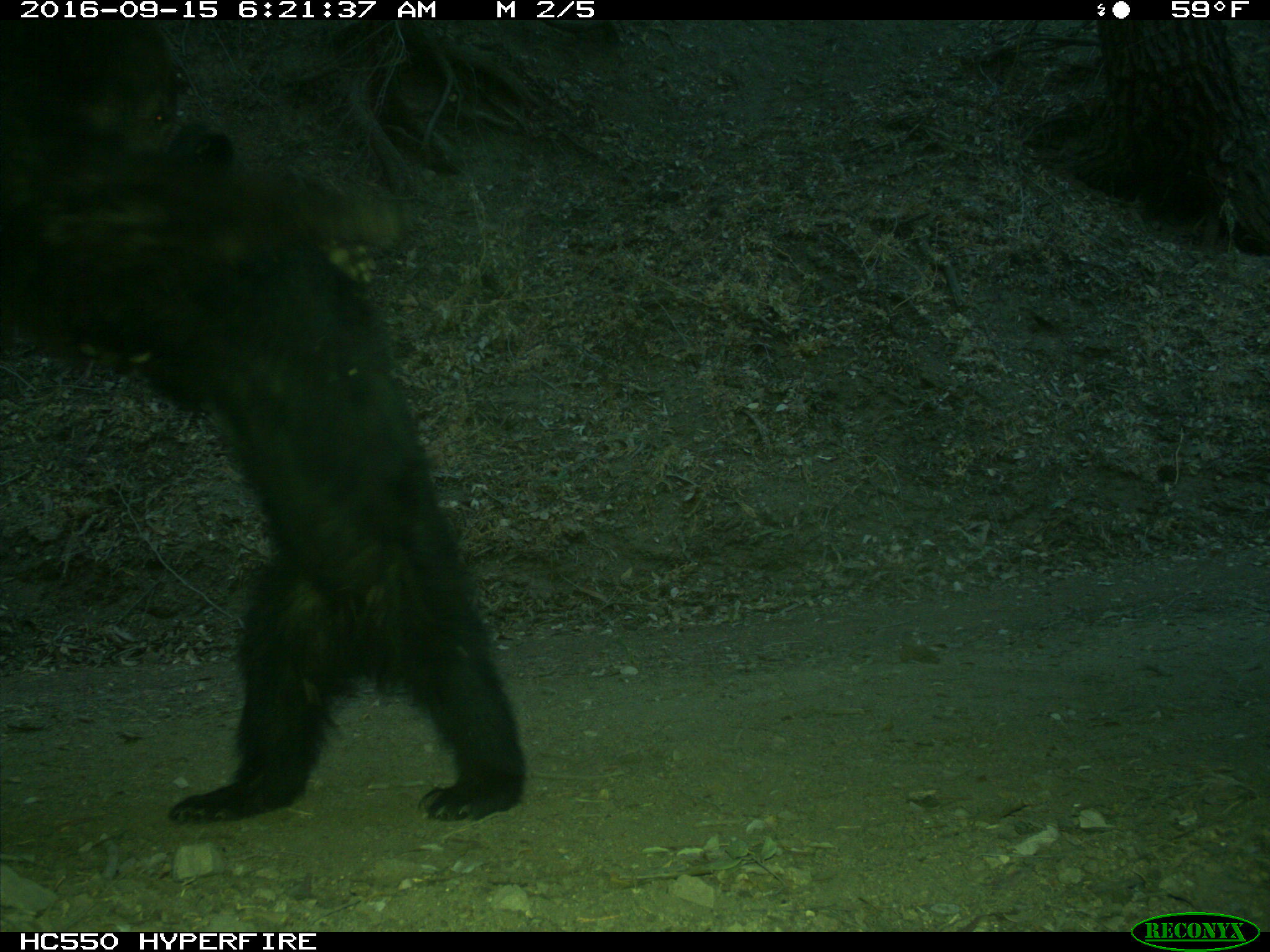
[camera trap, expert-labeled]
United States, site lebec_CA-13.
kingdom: Animalia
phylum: Chordata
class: Mammalia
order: Carnivora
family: Ursidae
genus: Ursus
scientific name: Ursus americanus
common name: american black bear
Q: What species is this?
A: Ursus americanus (american black bear).